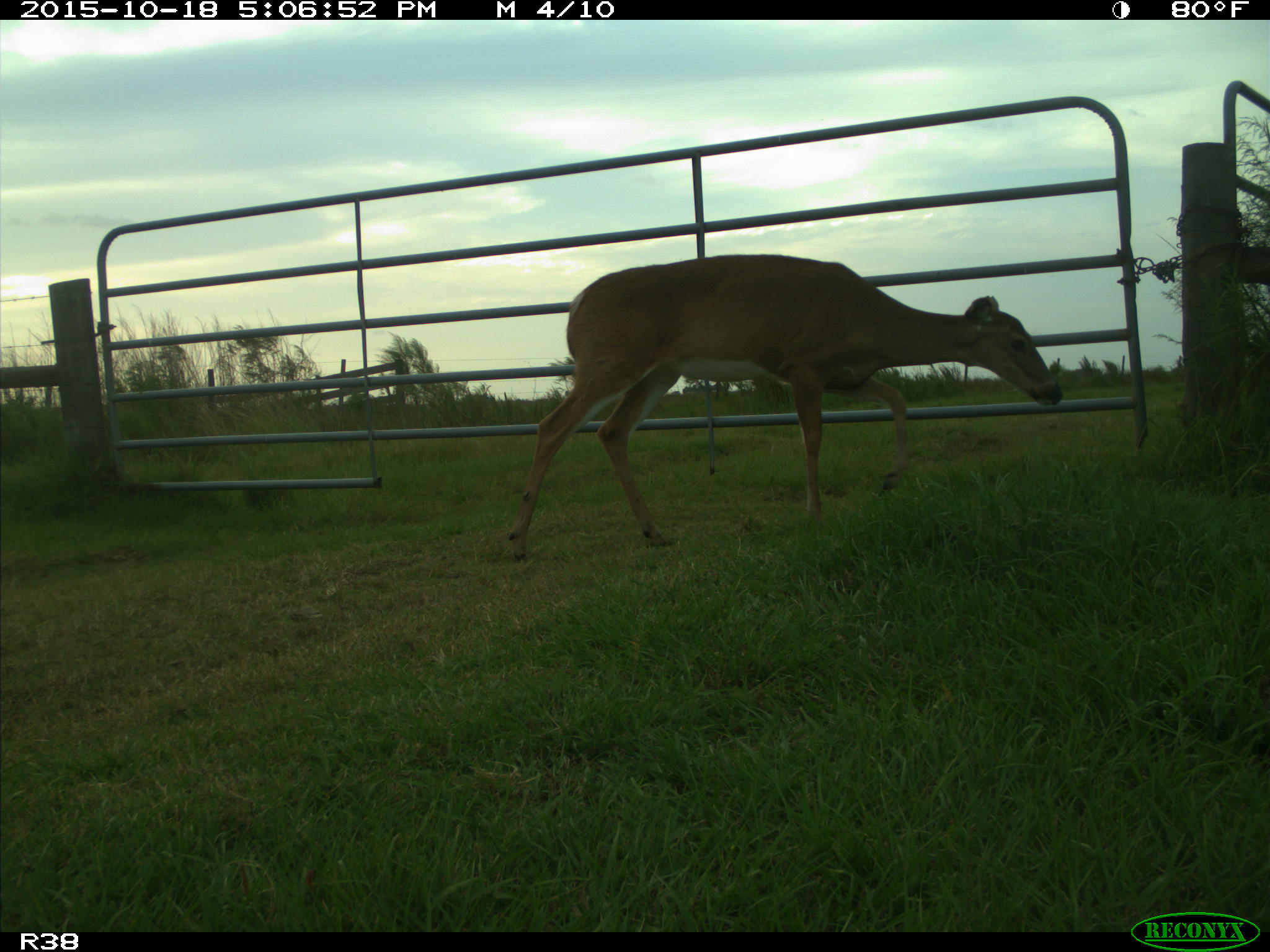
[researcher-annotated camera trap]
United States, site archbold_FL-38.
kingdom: Animalia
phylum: Chordata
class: Mammalia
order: Artiodactyla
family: Cervidae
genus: Odocoileus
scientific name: Odocoileus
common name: deer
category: unidentified deer